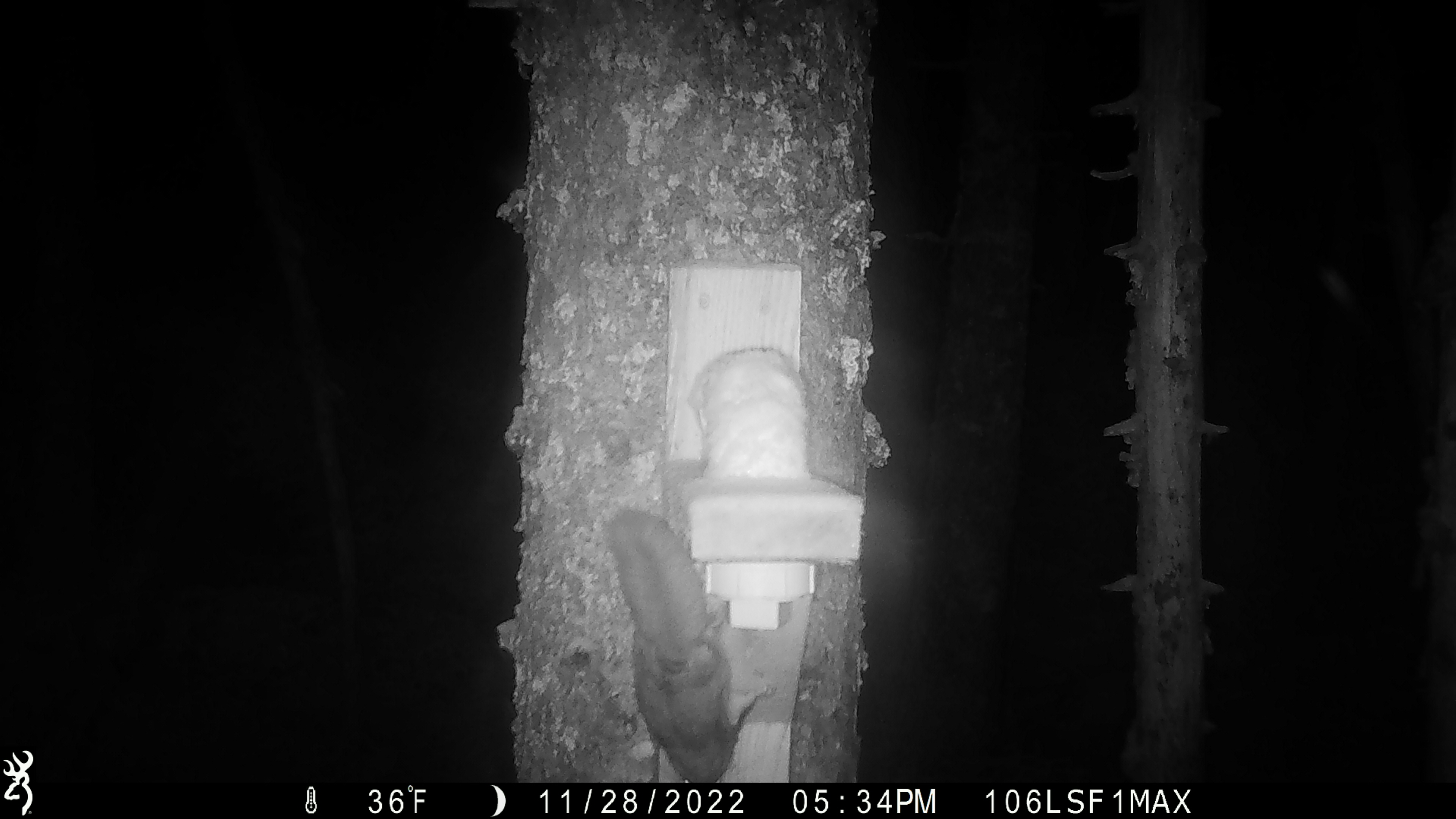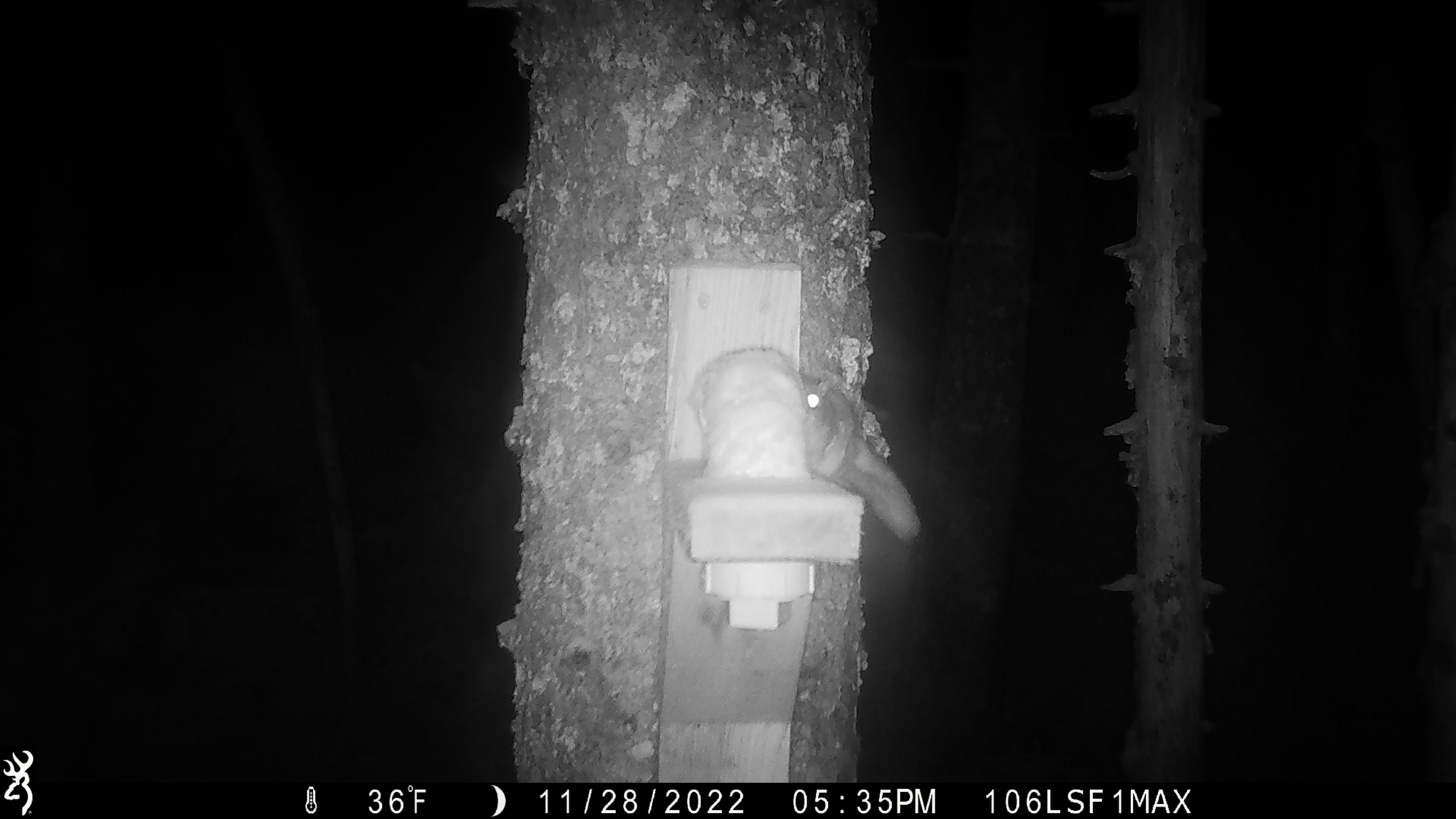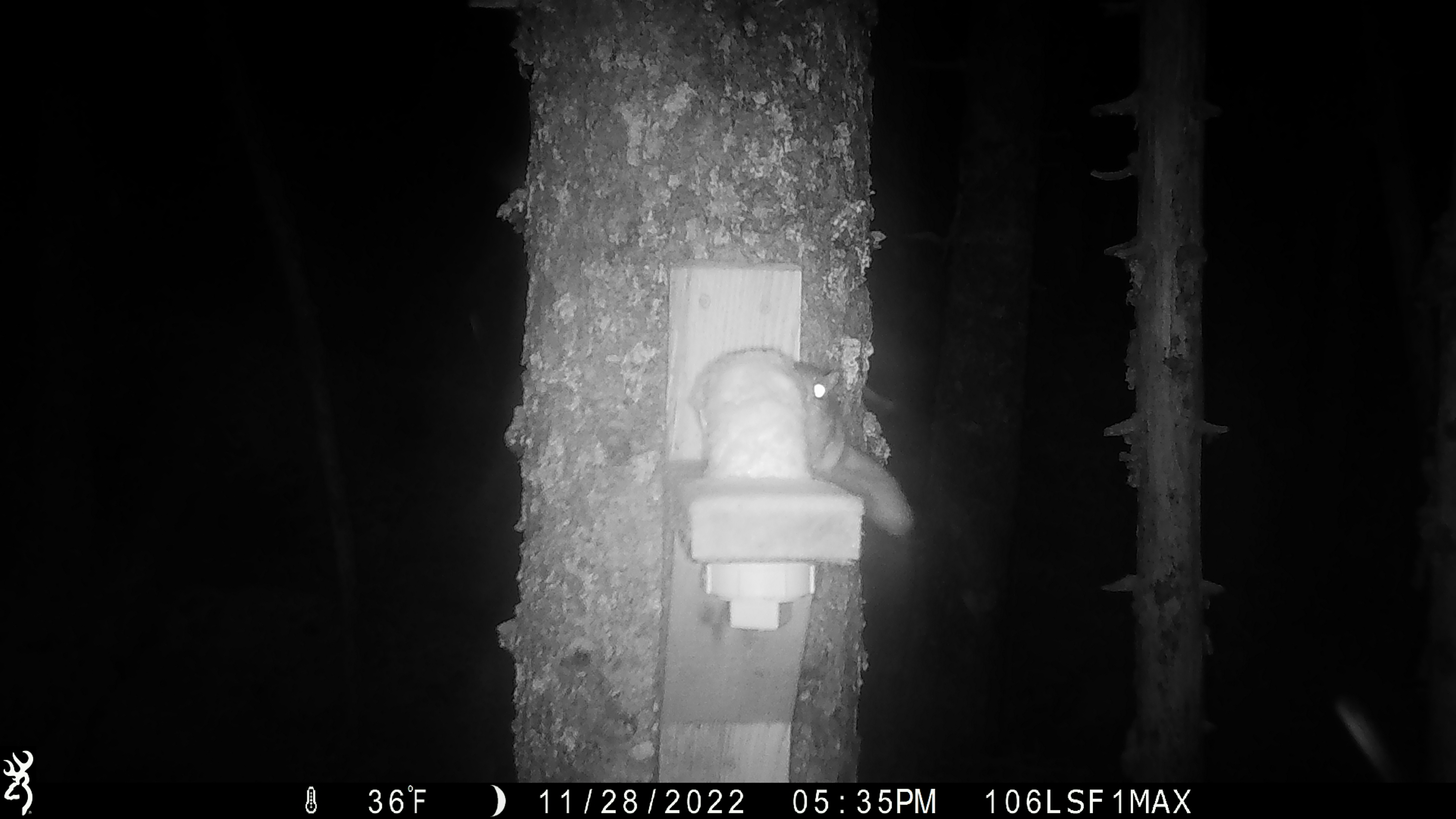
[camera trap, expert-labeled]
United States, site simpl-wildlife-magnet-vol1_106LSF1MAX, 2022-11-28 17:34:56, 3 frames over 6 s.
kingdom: Animalia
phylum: Chordata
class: Mammalia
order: Rodentia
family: Sciuridae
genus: Glaucomys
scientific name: Glaucomys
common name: flying squirrel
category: flying squirrel sp.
Flying squirrel sp. (flying squirrel) (Glaucomys).